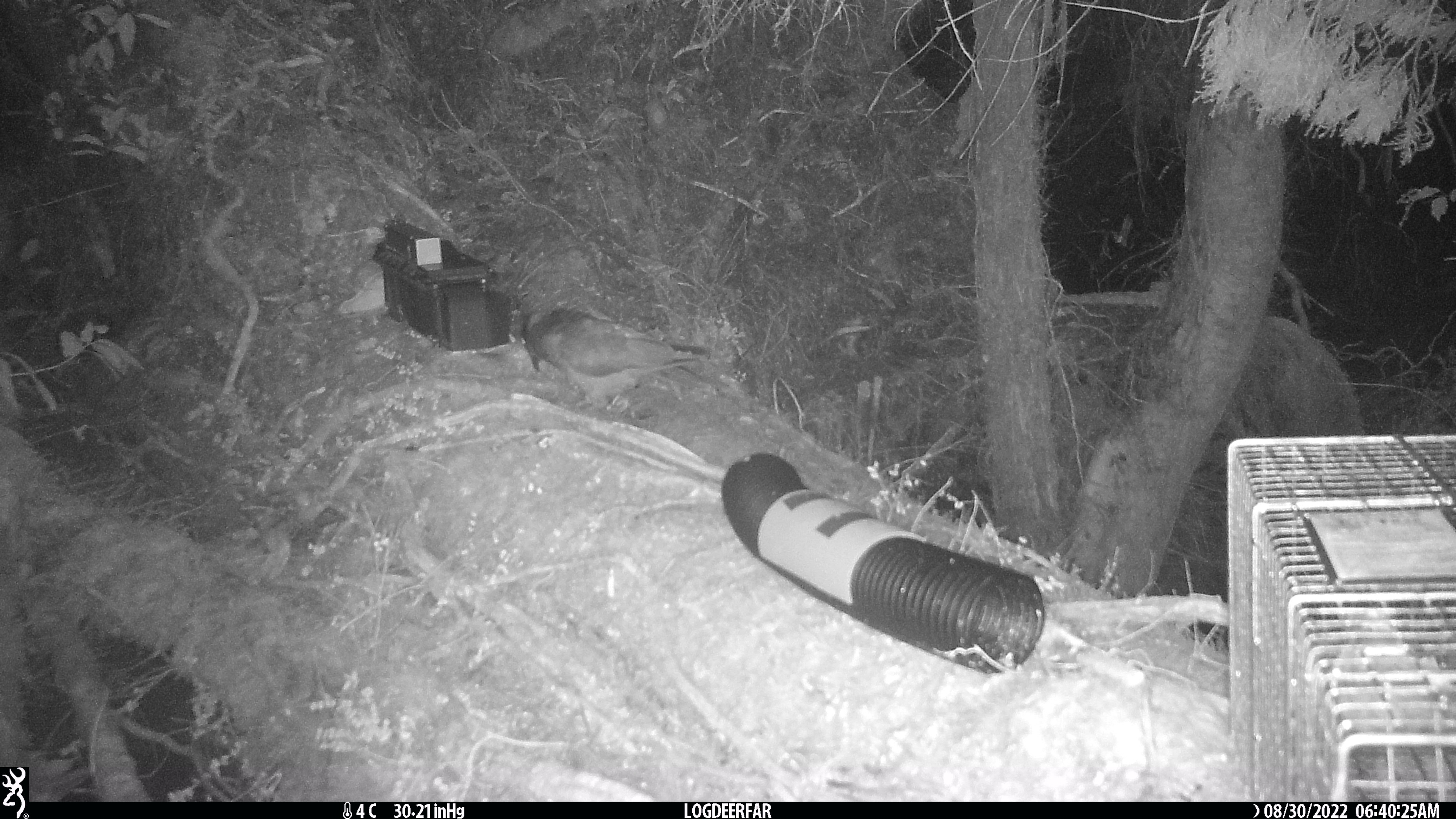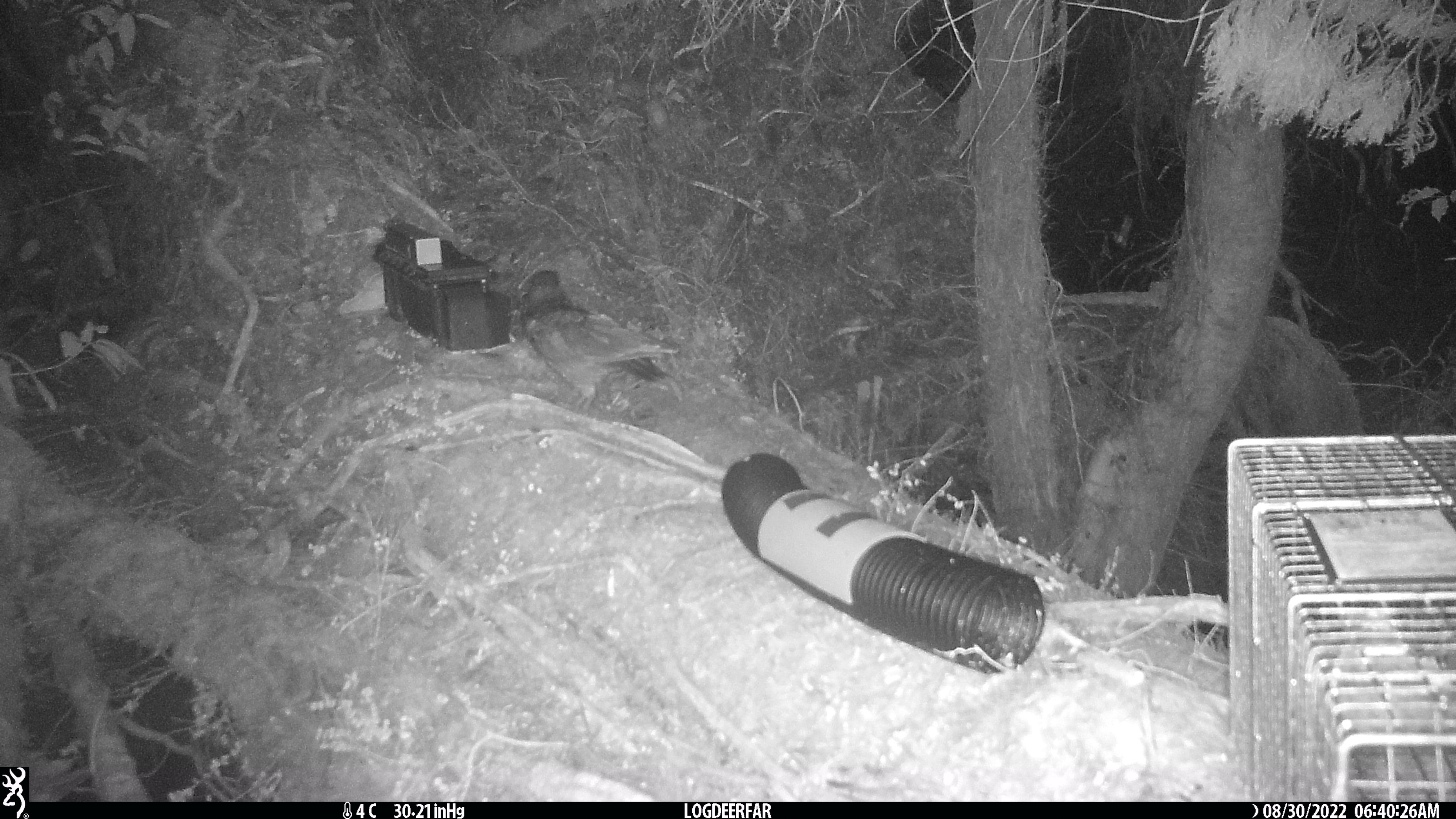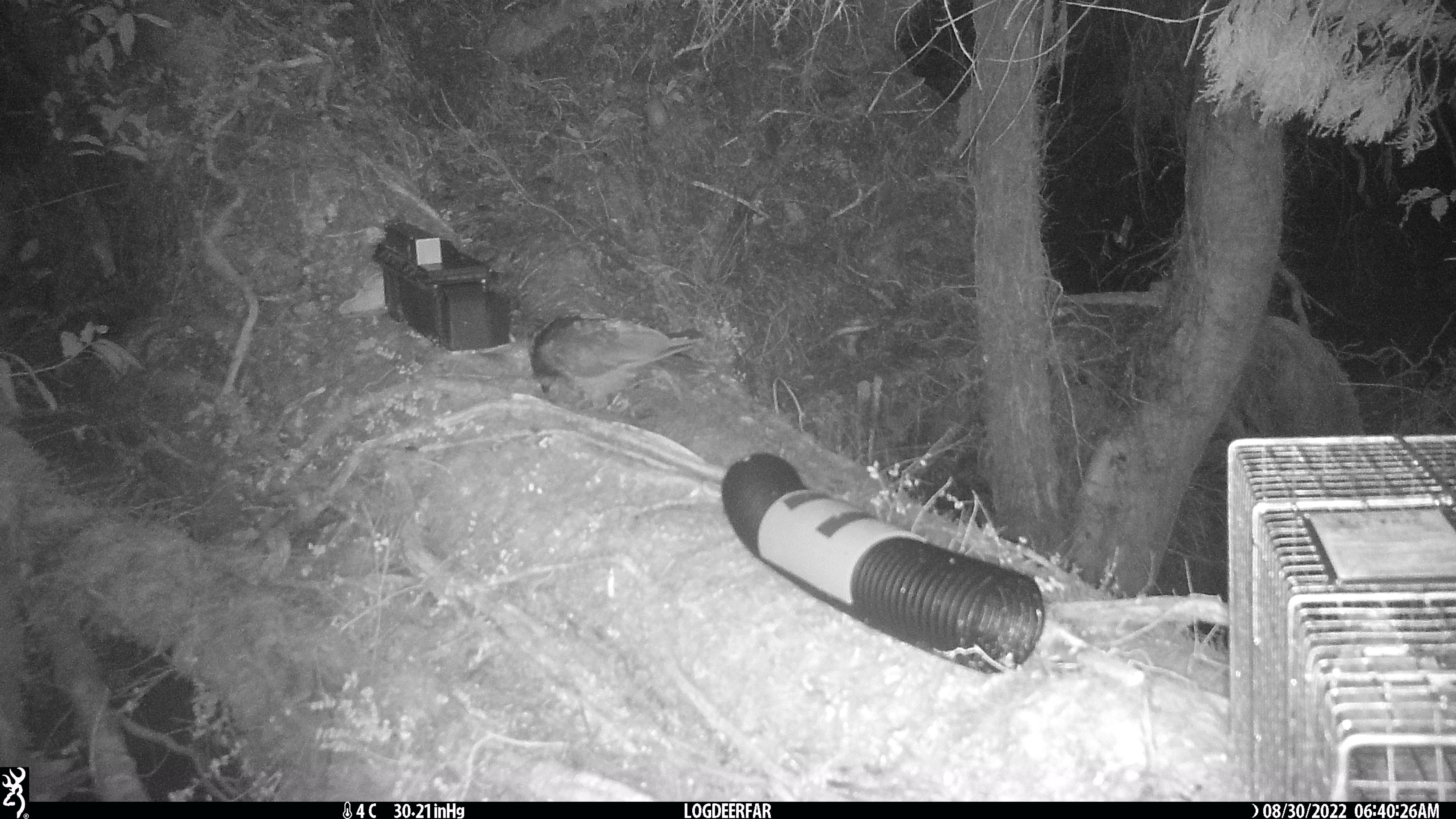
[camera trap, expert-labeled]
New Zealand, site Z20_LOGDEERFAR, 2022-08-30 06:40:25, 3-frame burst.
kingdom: Animalia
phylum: Chordata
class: Aves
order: Psittaciformes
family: Strigopidae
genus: Nestor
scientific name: Nestor notabilis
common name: kea